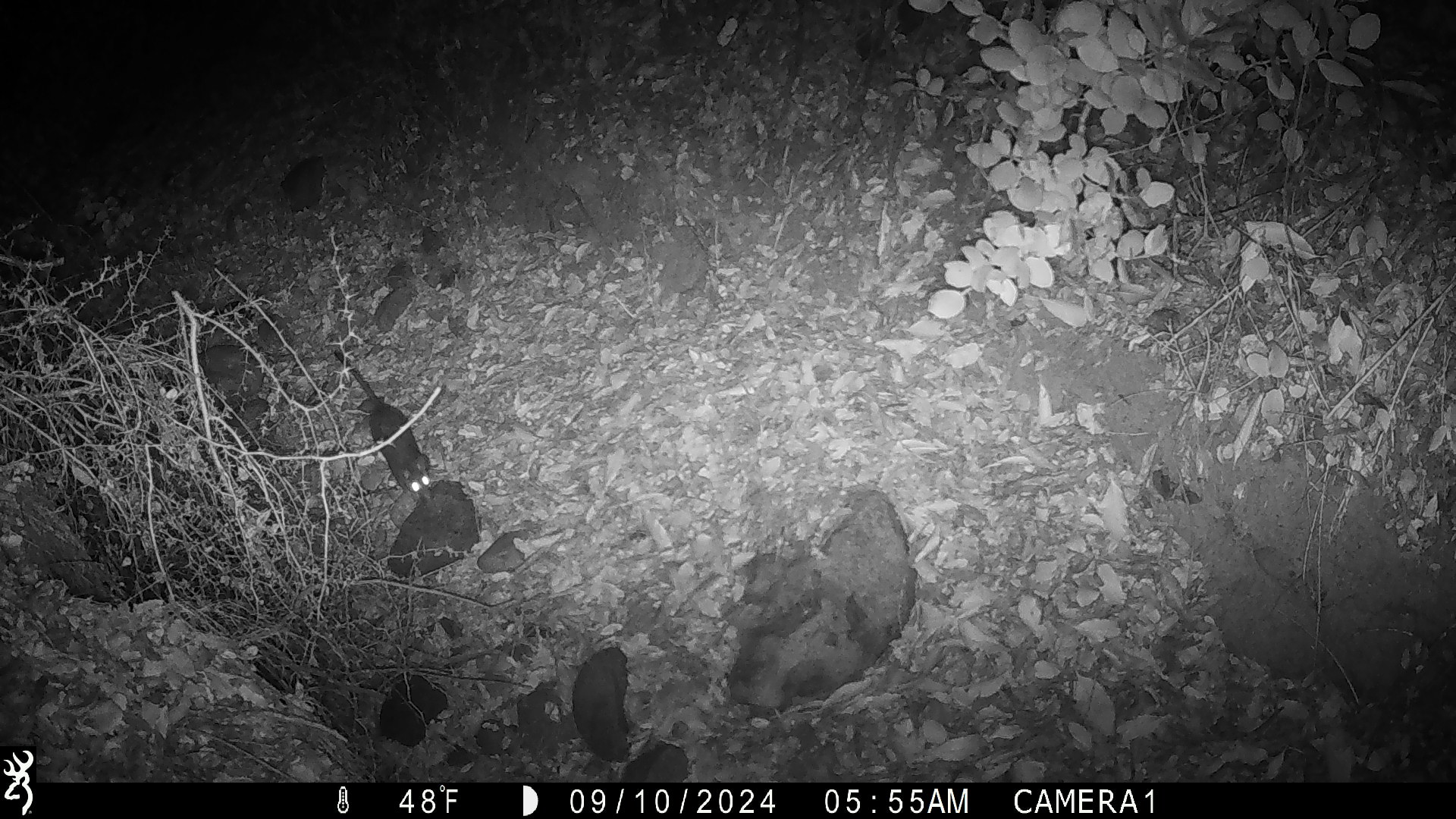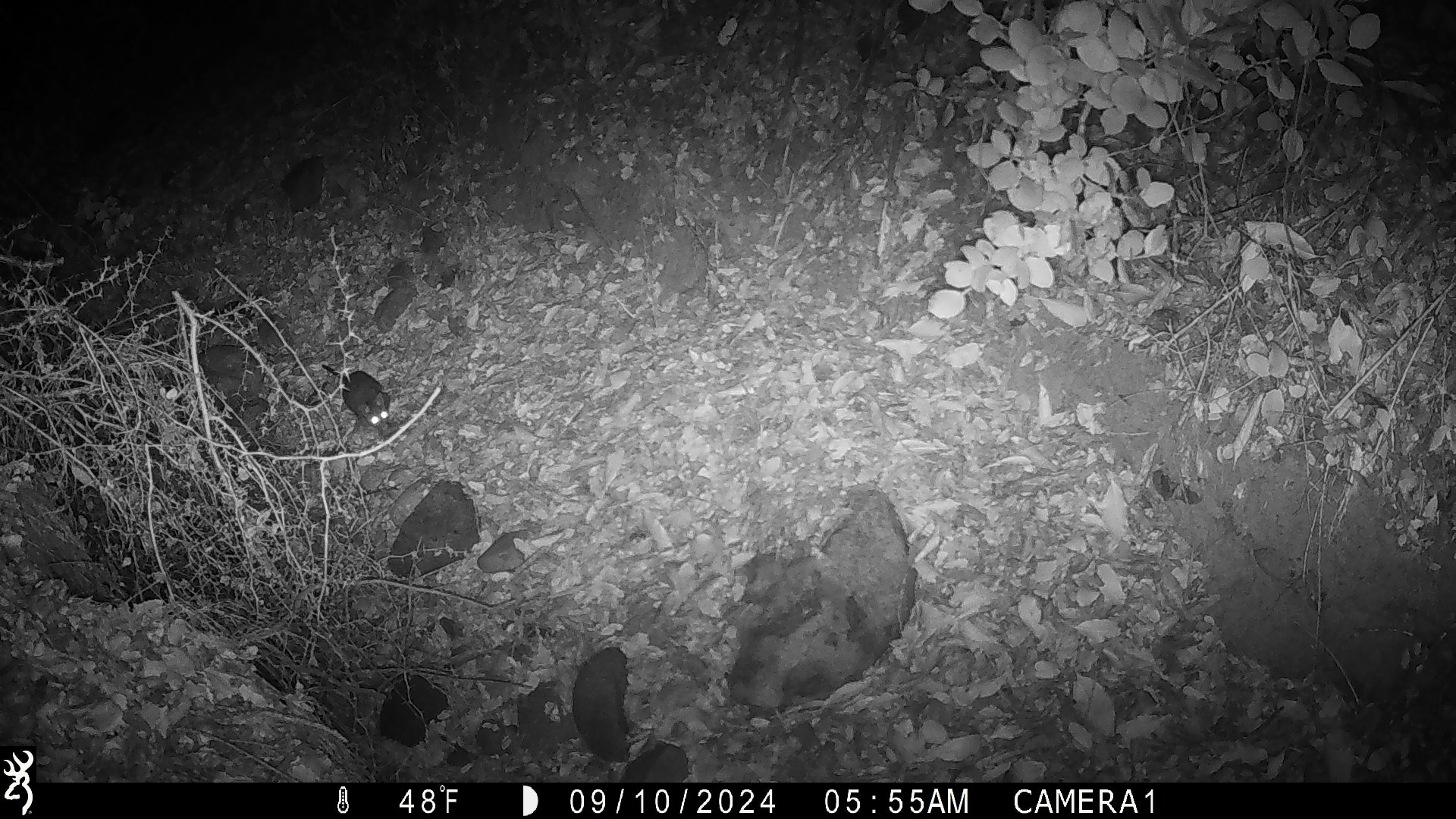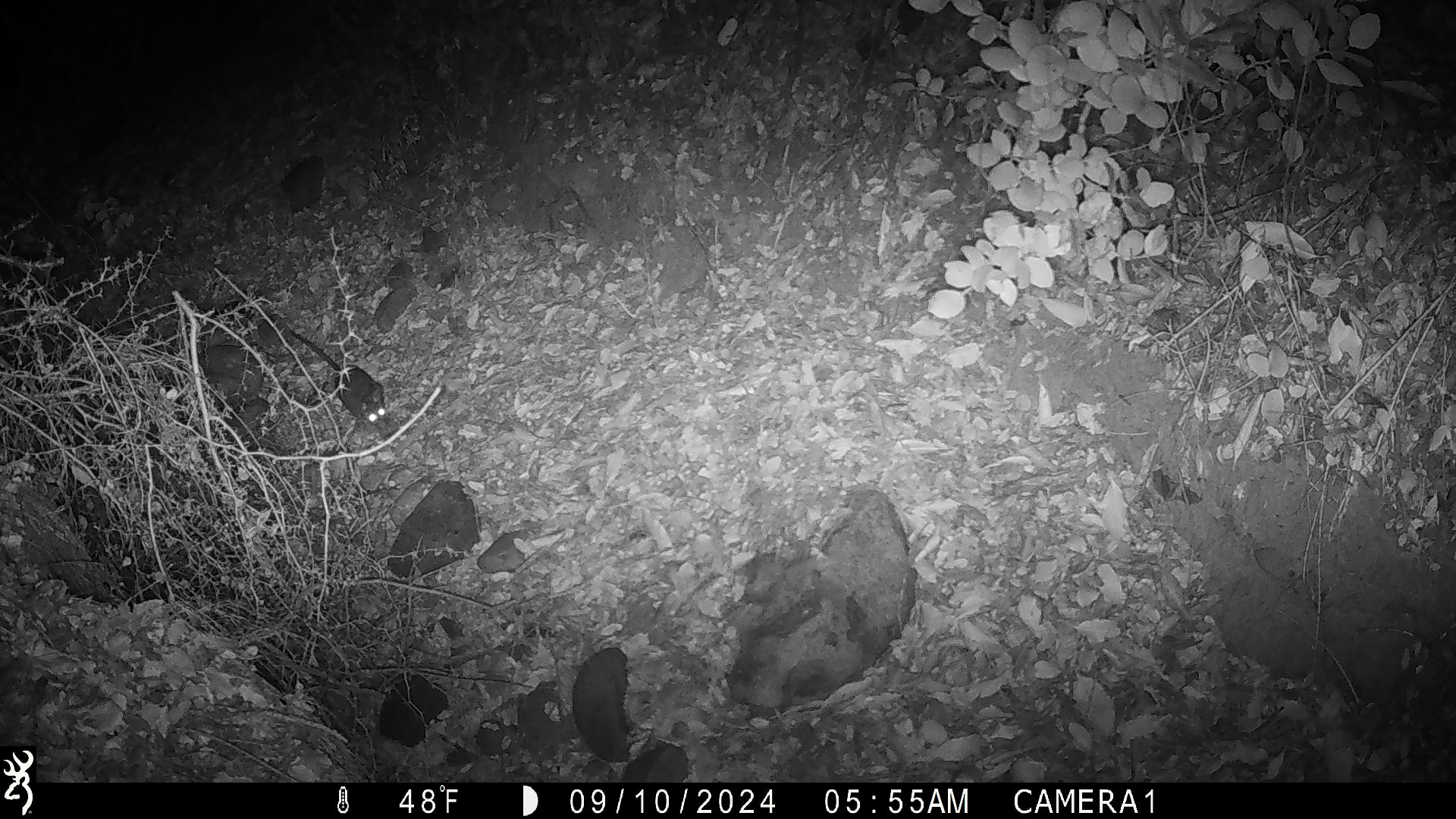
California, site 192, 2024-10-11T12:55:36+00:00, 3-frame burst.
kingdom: Animalia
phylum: Chordata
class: Mammalia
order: Rodentia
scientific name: Rodentia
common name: mouse or rat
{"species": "mouse or rat (Rodentia)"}